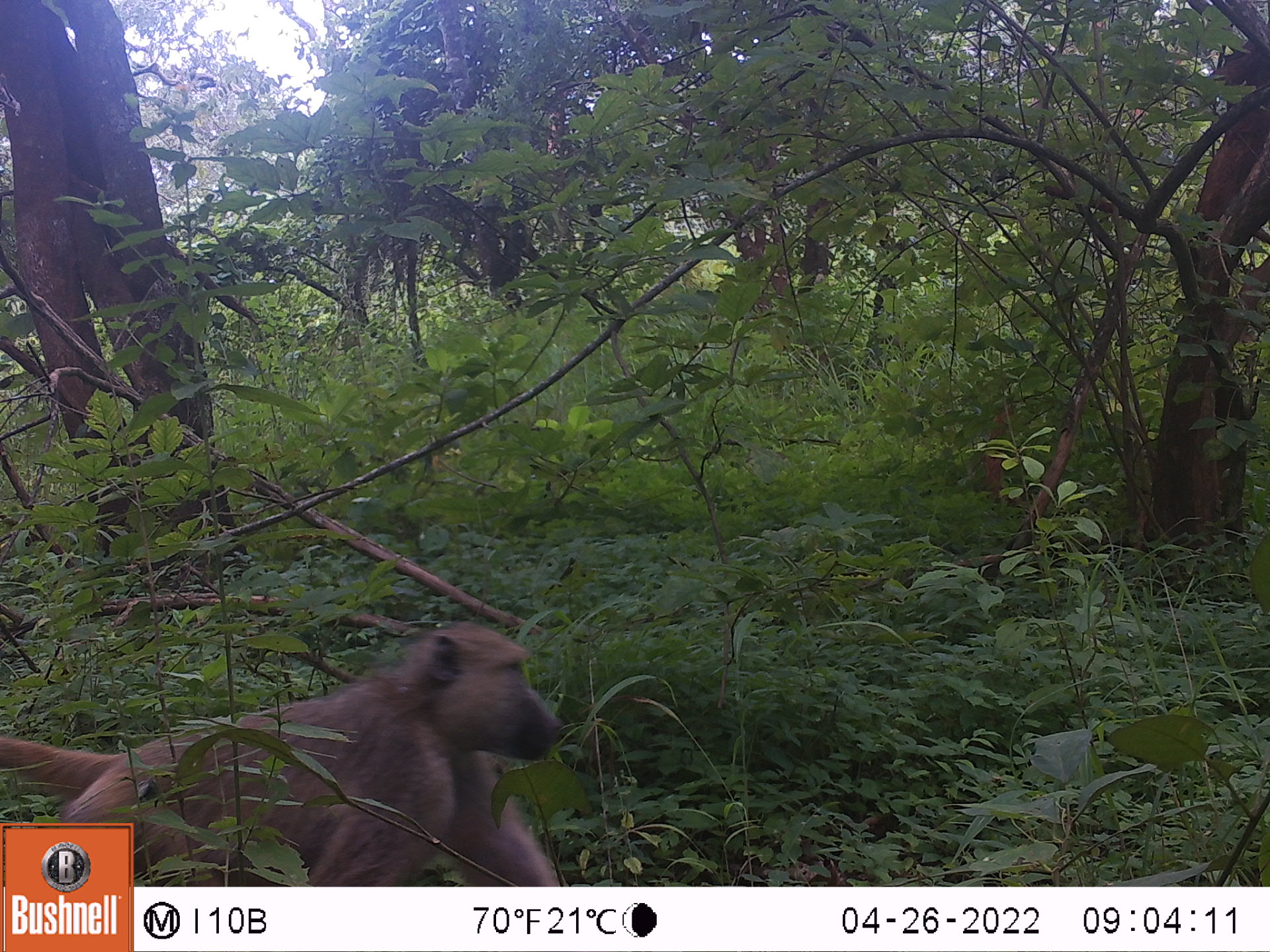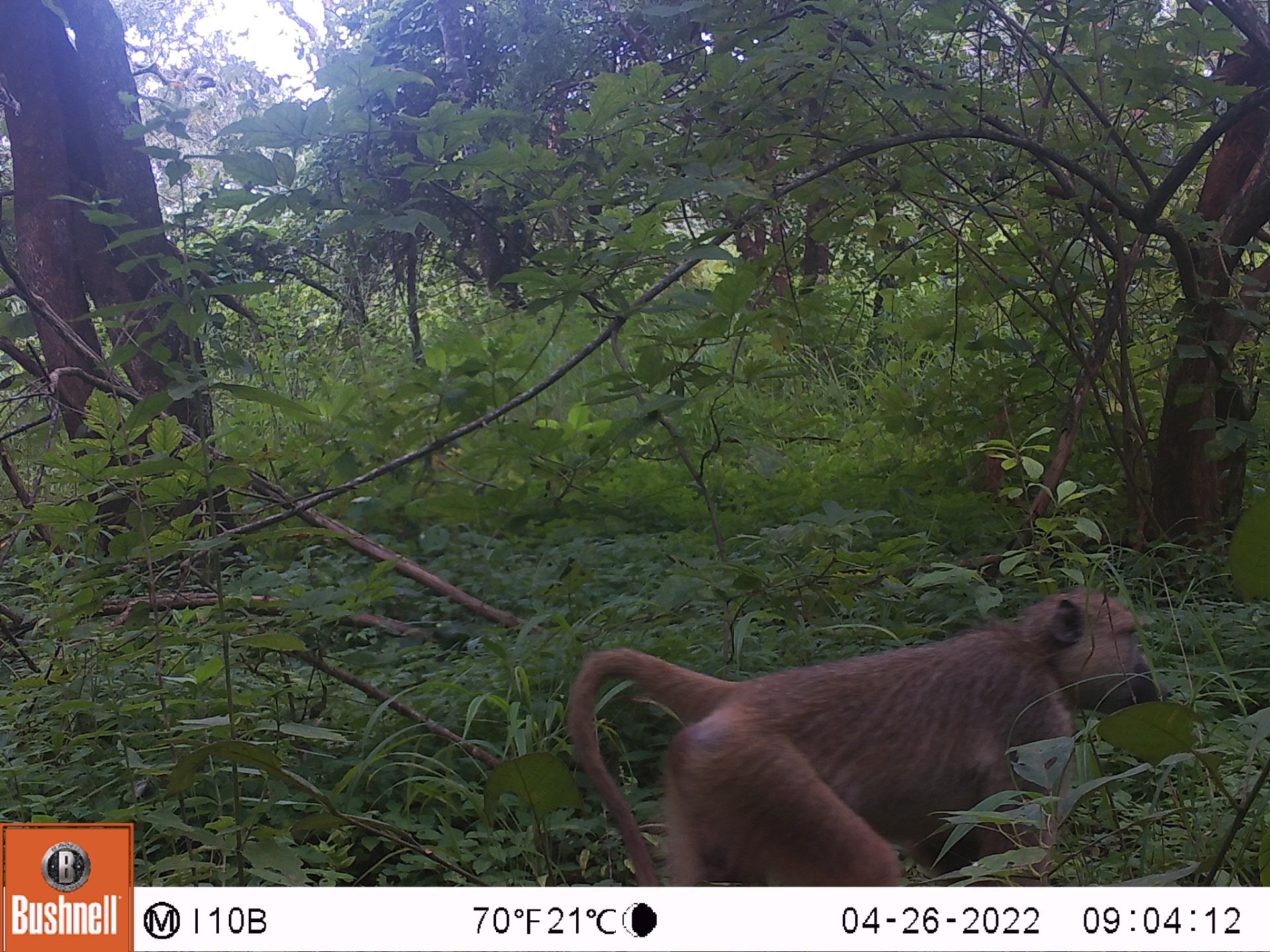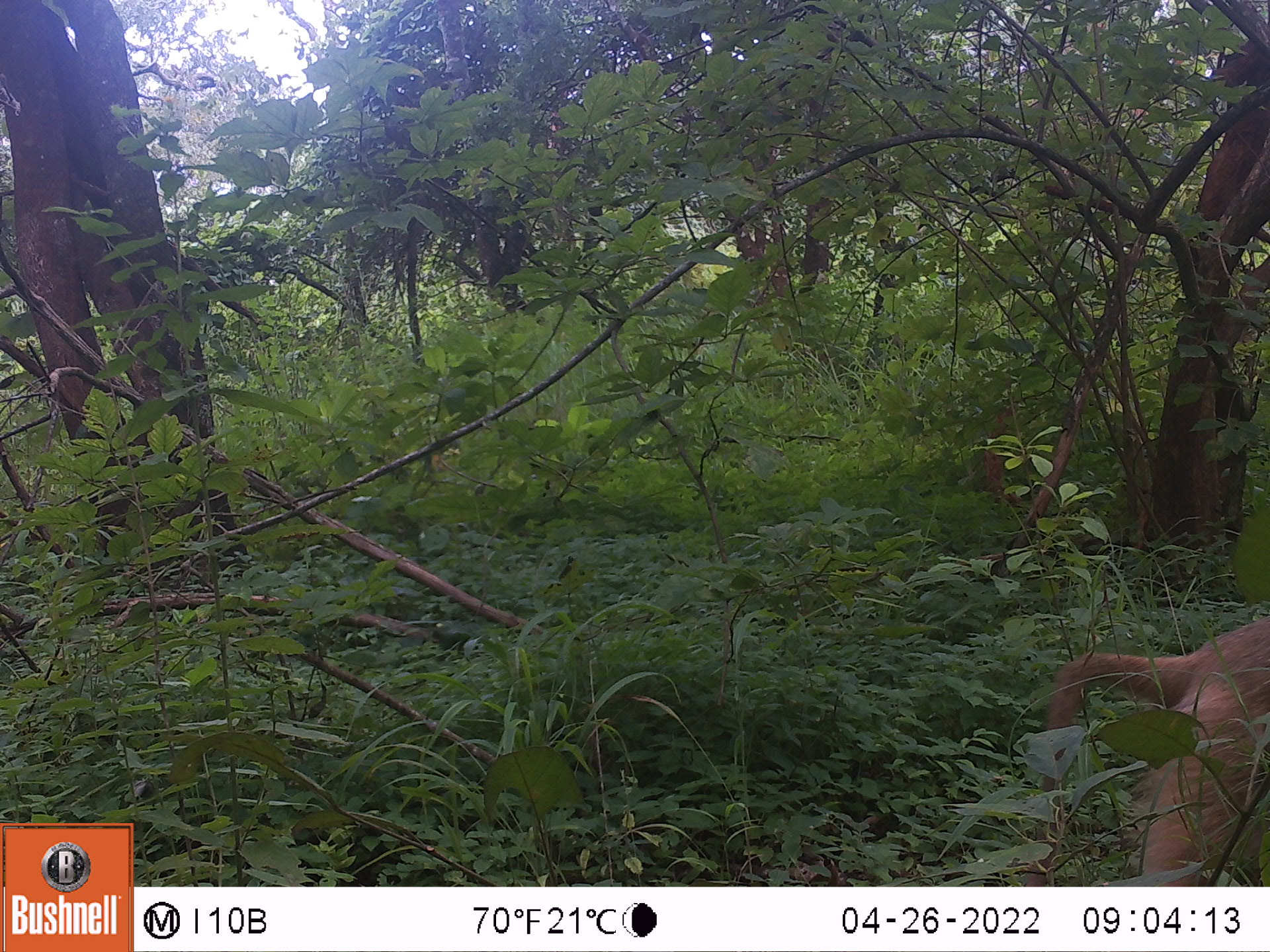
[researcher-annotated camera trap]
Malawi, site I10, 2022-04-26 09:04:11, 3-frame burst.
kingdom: Animalia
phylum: Chordata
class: Mammalia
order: Primates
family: Cercopithecidae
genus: Papio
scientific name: Papio cynocephalus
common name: yellow baboon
Yellow baboon (Papio cynocephalus), count 1.